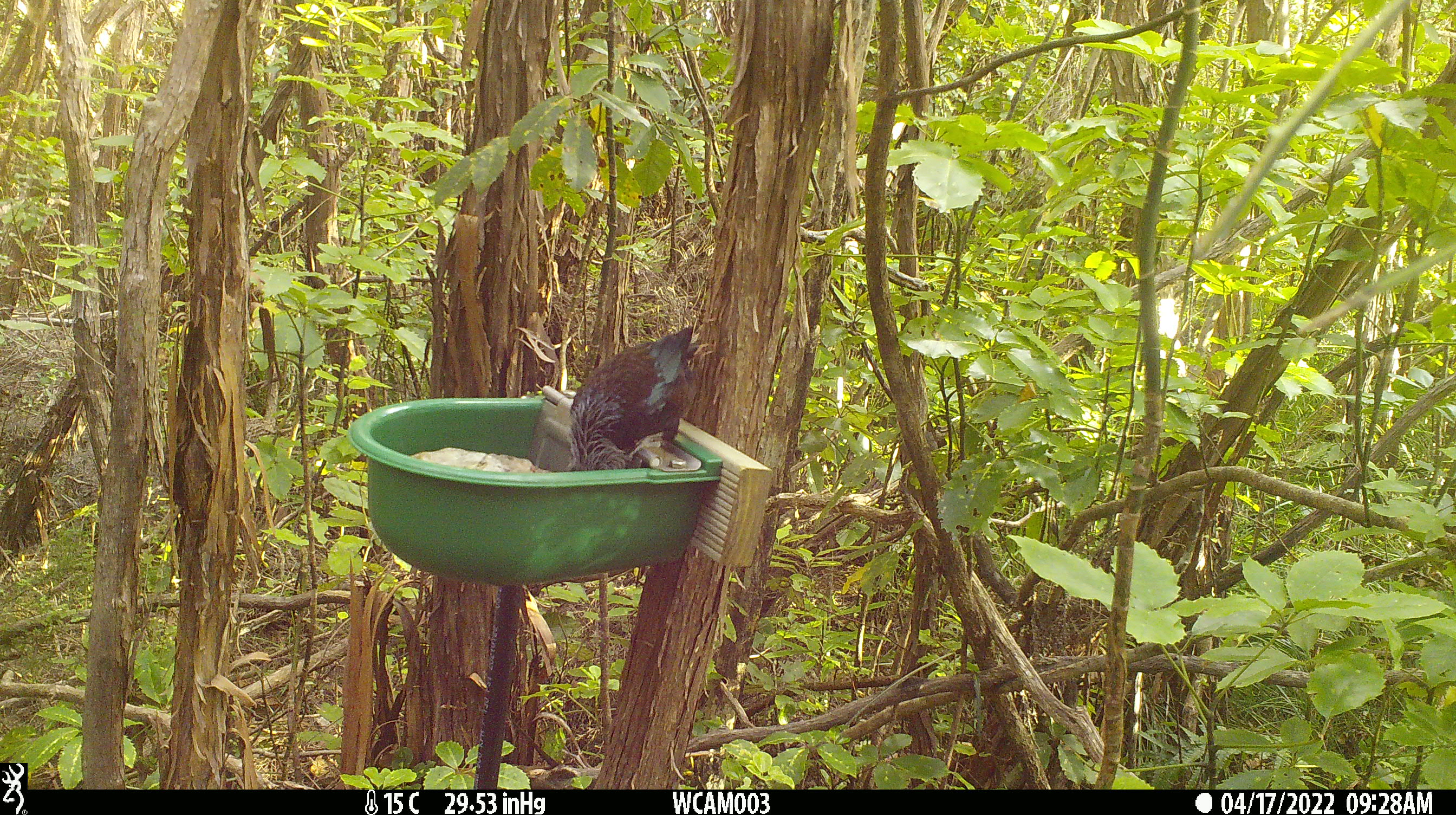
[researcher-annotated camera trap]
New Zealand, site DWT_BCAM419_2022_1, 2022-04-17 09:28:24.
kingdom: Animalia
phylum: Chordata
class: Aves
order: Passeriformes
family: Meliphagidae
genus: Prosthemadera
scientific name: Prosthemadera novaeseelandiae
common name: tui